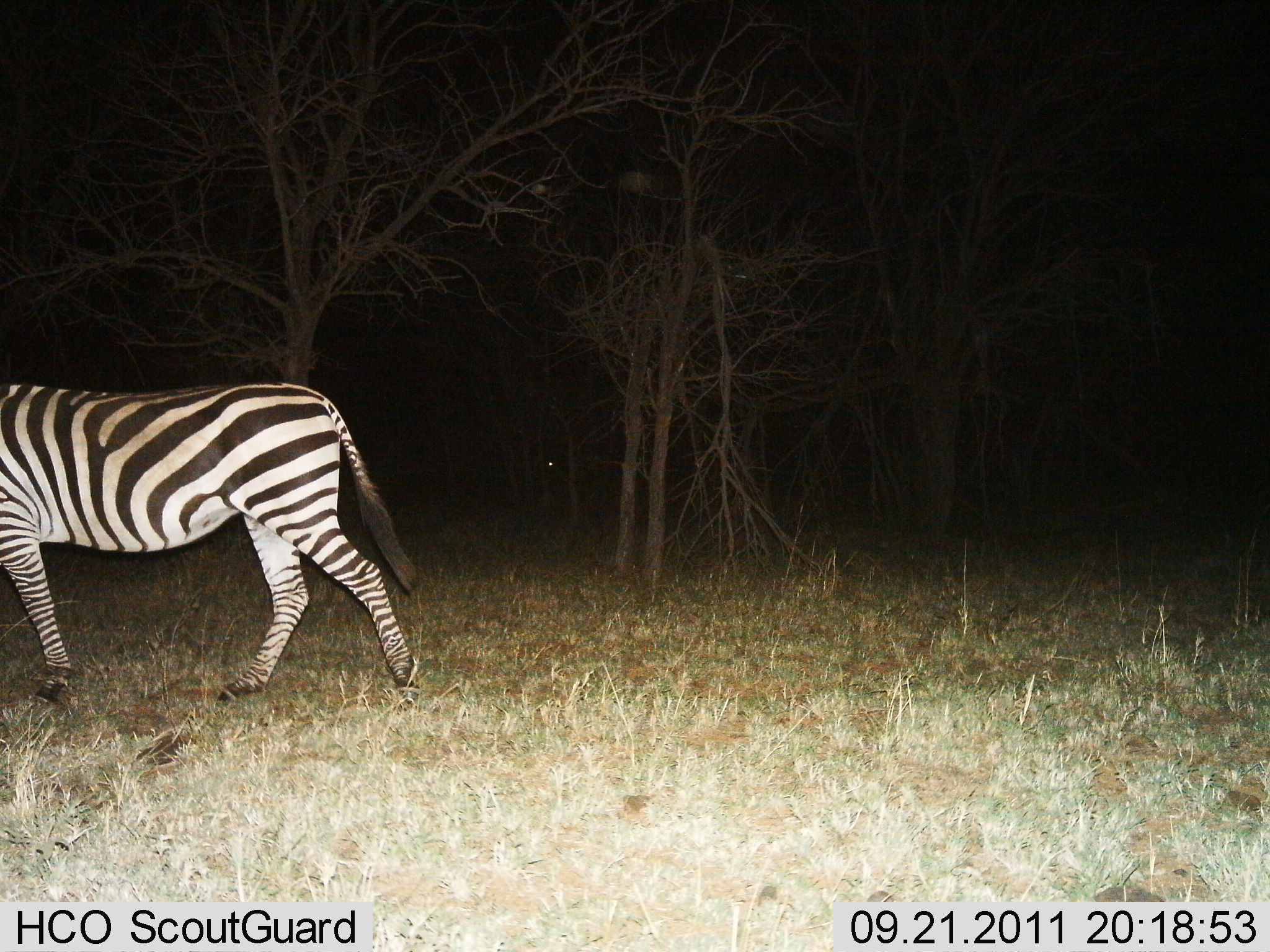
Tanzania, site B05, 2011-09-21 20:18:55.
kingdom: Animalia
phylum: Chordata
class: Mammalia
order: Perissodactyla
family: Equidae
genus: Equus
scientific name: Equus quagga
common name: plains zebra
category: zebra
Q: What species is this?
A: Zebra (plains zebra) (Equus quagga).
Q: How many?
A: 1.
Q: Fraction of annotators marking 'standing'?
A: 9%.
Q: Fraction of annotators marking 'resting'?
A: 0%.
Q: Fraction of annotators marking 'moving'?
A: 91%.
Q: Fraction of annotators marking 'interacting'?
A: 0%.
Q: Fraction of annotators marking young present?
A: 0%.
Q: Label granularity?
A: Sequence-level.